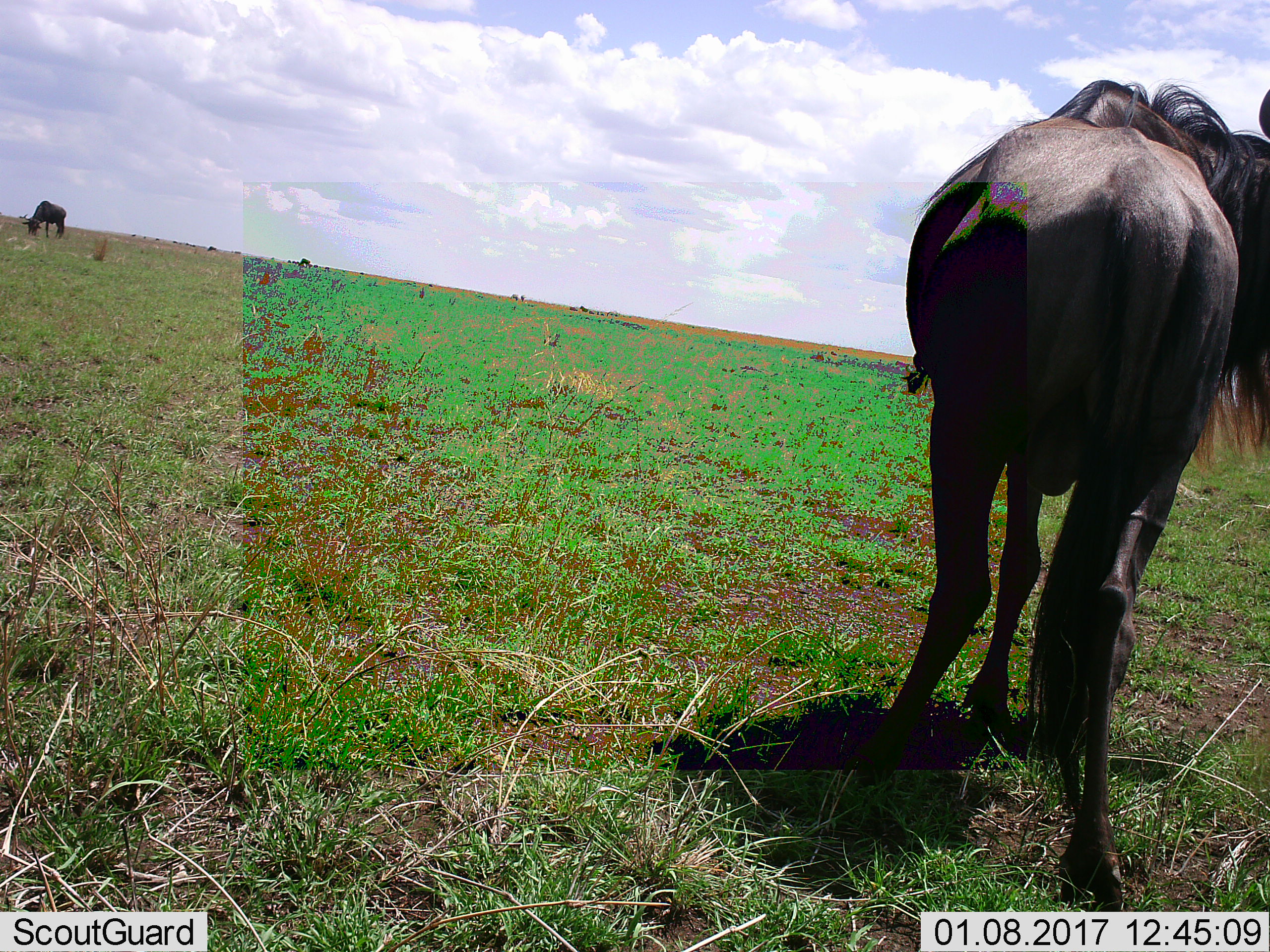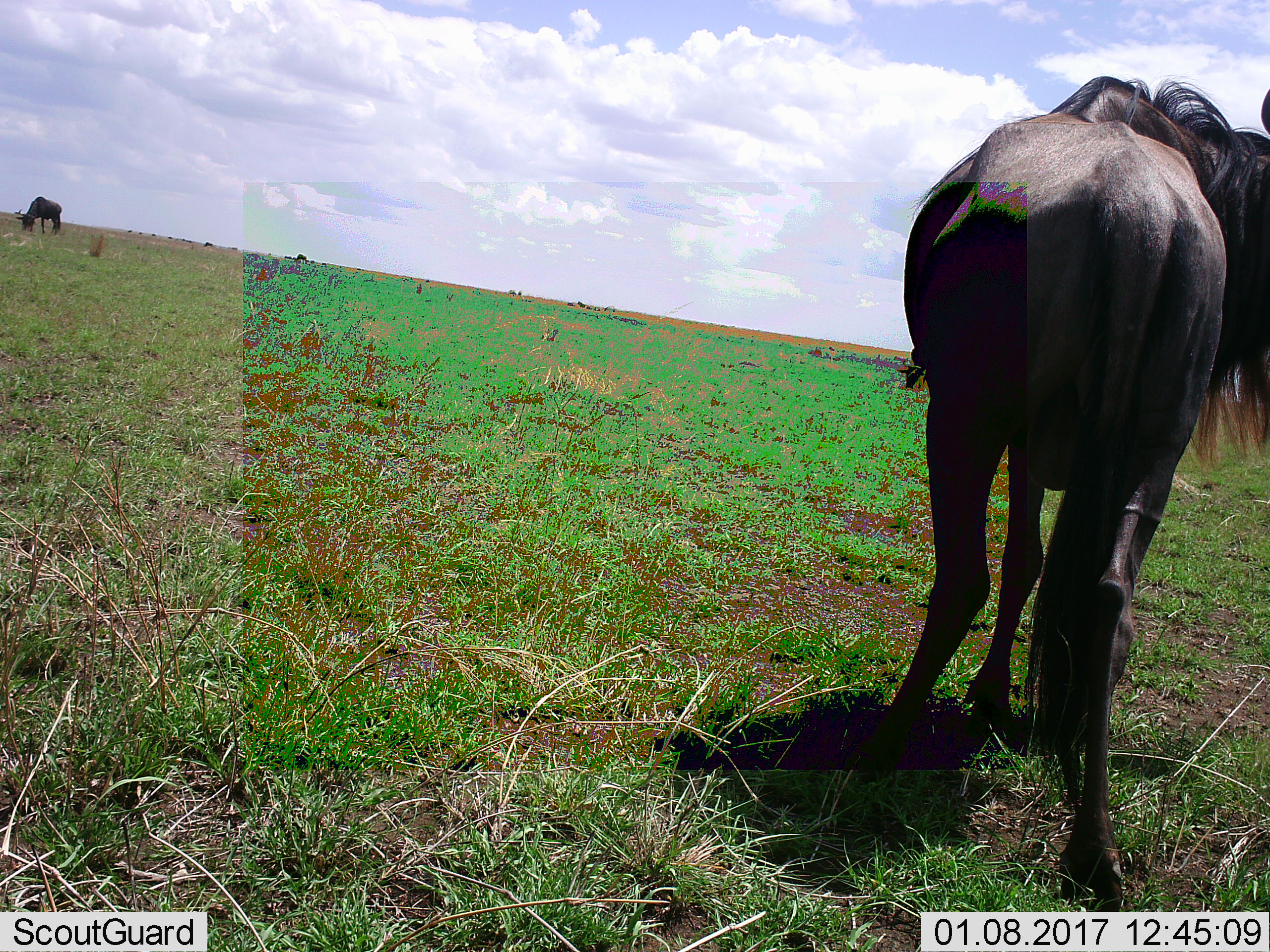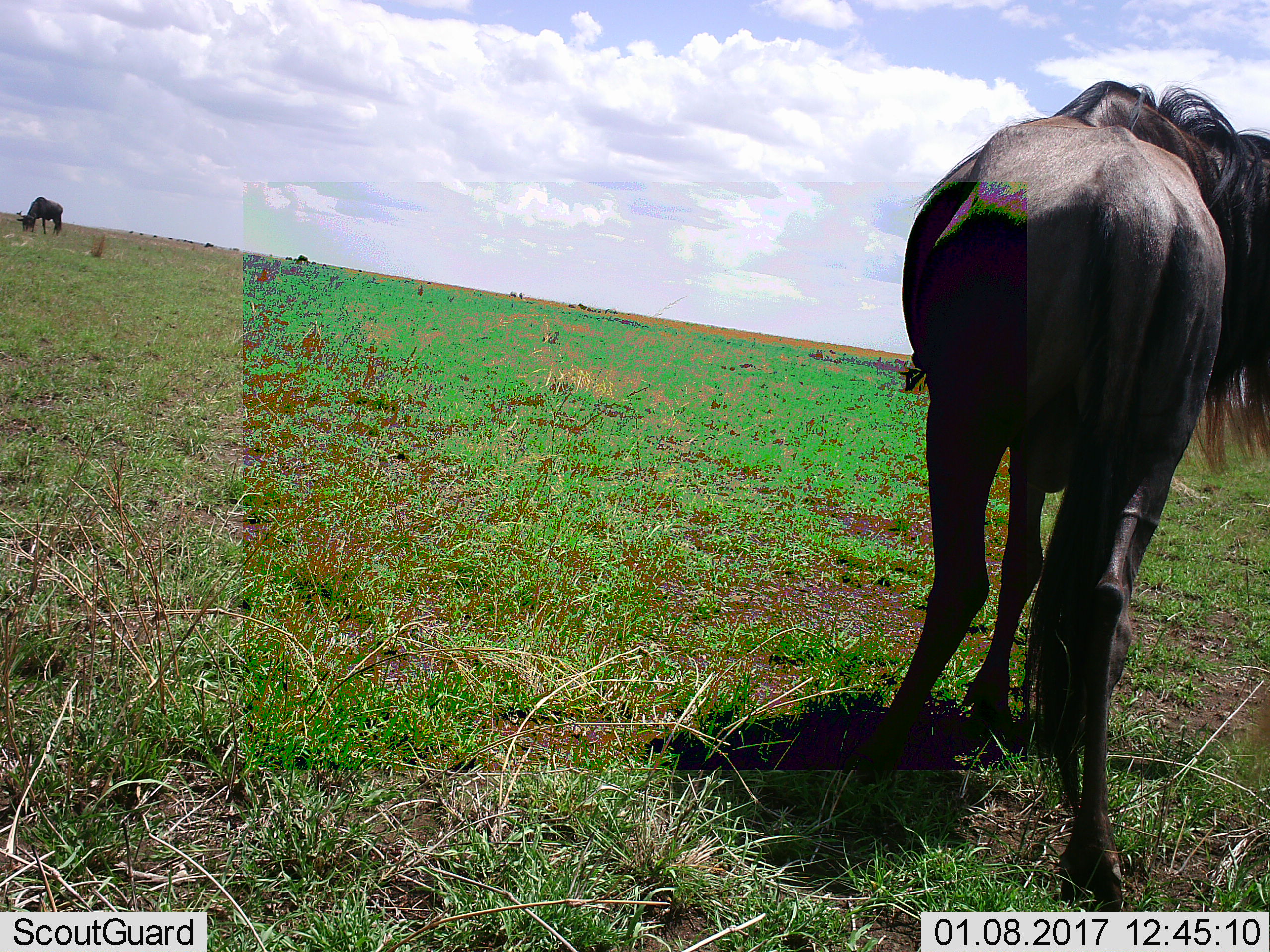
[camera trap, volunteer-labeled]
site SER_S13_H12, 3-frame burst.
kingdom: Animalia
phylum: Chordata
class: Mammalia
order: Artiodactyla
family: Bovidae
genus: Connochaetes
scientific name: Connochaetes taurinus taurinus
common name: blue wildebeest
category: wildebeestblue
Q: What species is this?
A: Wildebeestblue (blue wildebeest) (Connochaetes taurinus taurinus).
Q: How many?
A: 2.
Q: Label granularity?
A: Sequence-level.